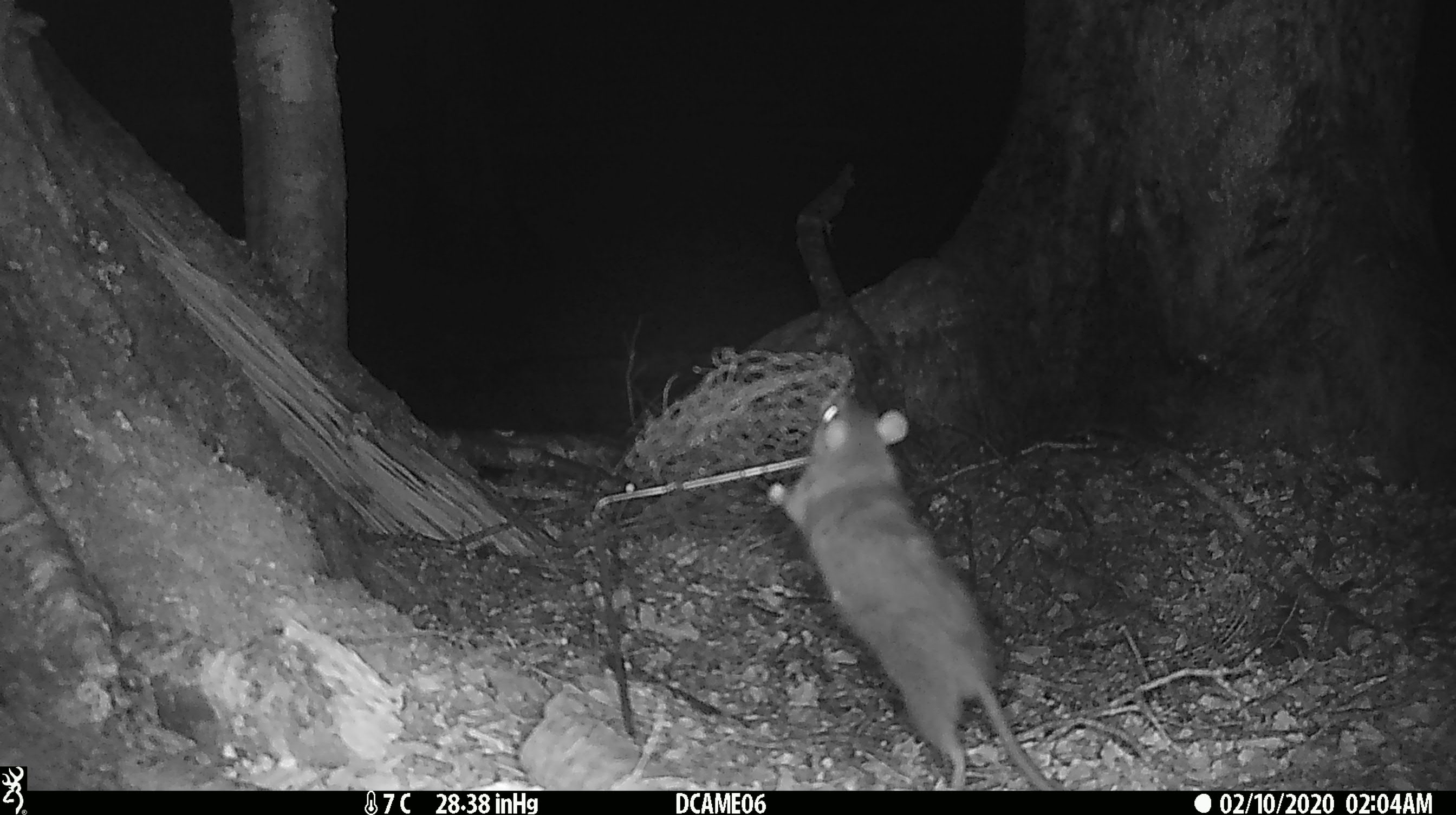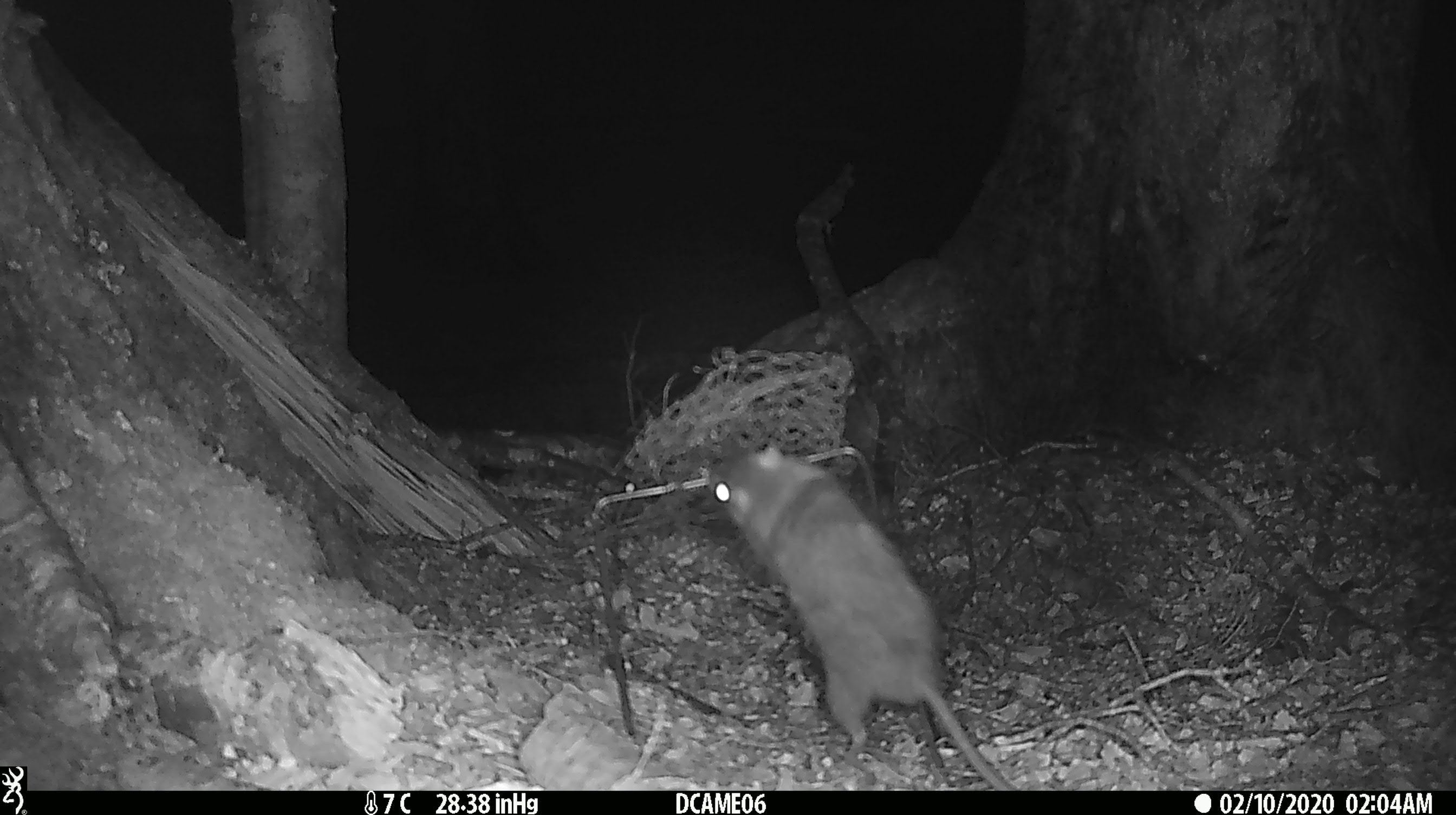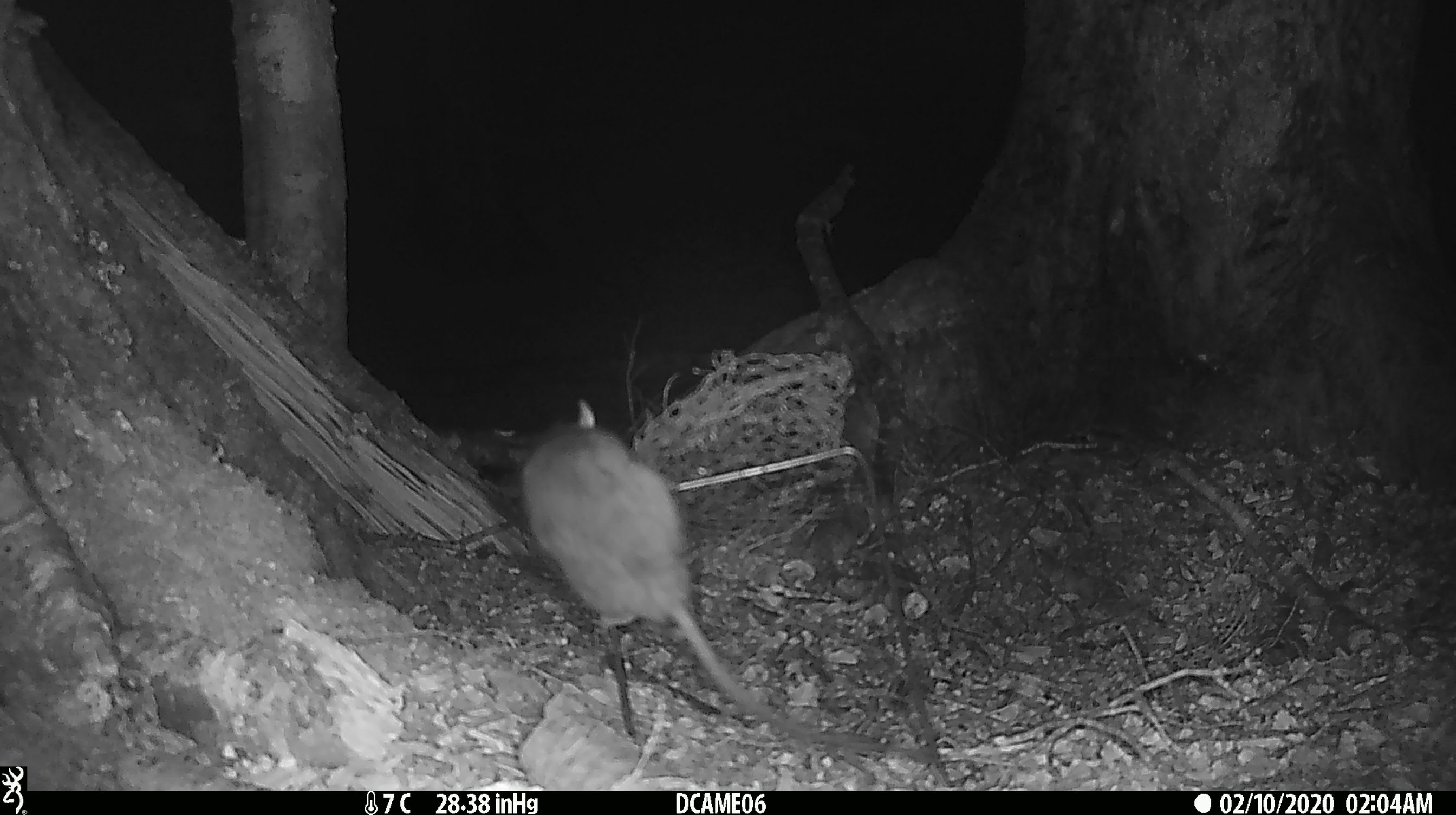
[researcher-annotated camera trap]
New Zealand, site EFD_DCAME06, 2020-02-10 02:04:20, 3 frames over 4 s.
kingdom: Animalia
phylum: Chordata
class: Mammalia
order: Rodentia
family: Muridae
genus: Rattus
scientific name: Rattus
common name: rat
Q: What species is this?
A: Rat (Rattus).